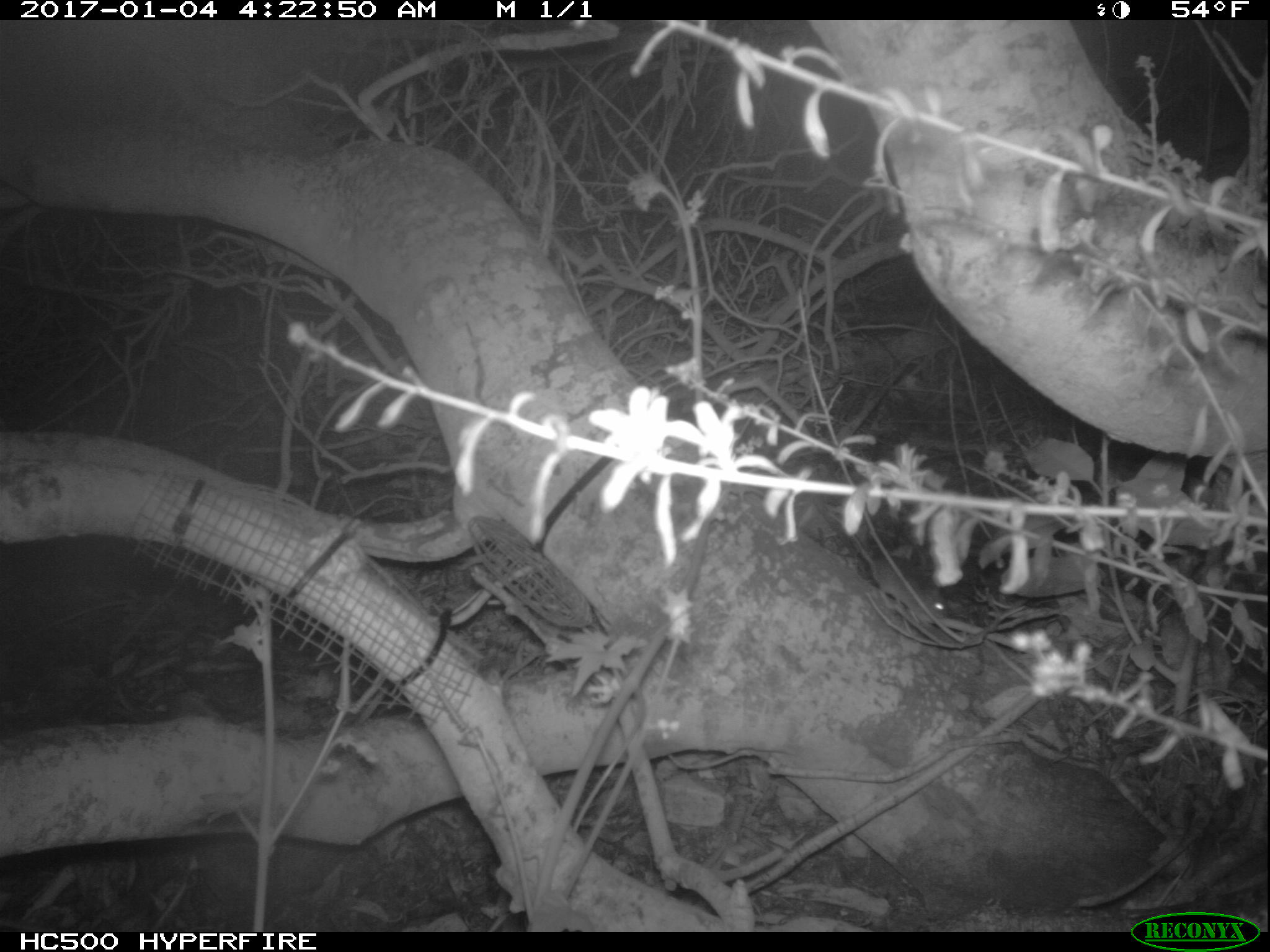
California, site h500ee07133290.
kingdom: Animalia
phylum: Chordata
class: Mammalia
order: Rodentia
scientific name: Rodentia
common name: rodent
Rodent (Rodentia).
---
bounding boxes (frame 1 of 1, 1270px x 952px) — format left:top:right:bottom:
rodent: 840:519:948:622